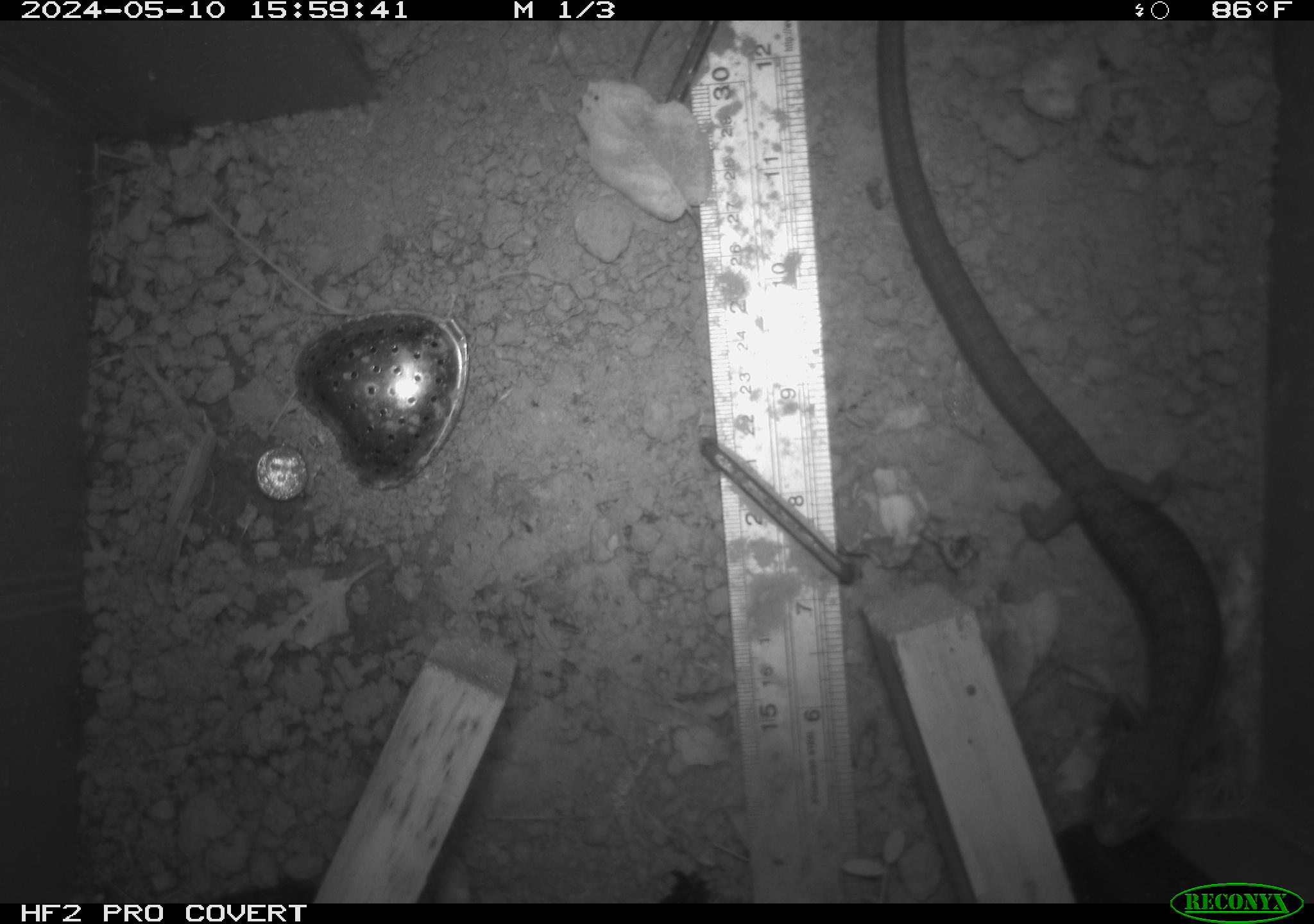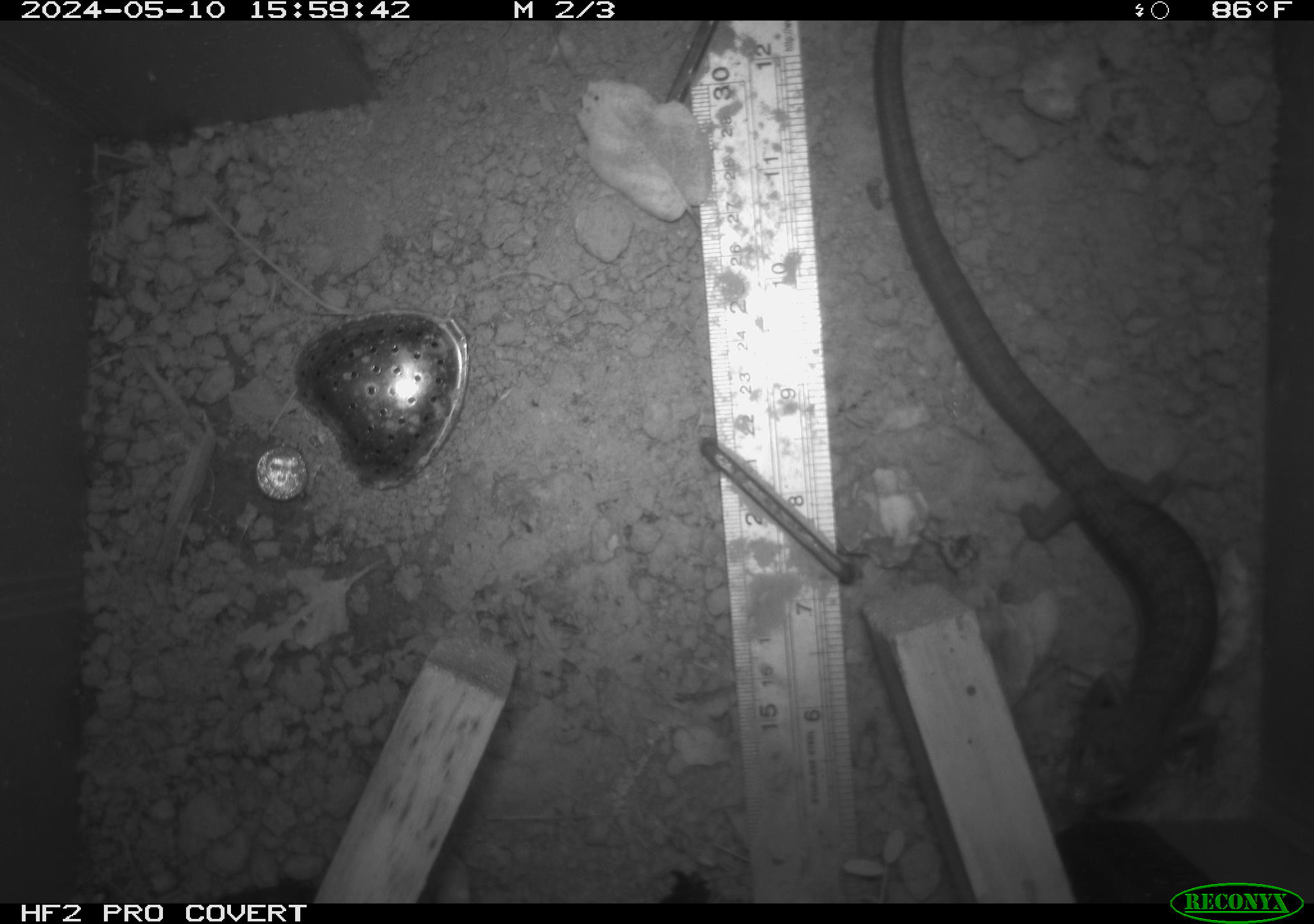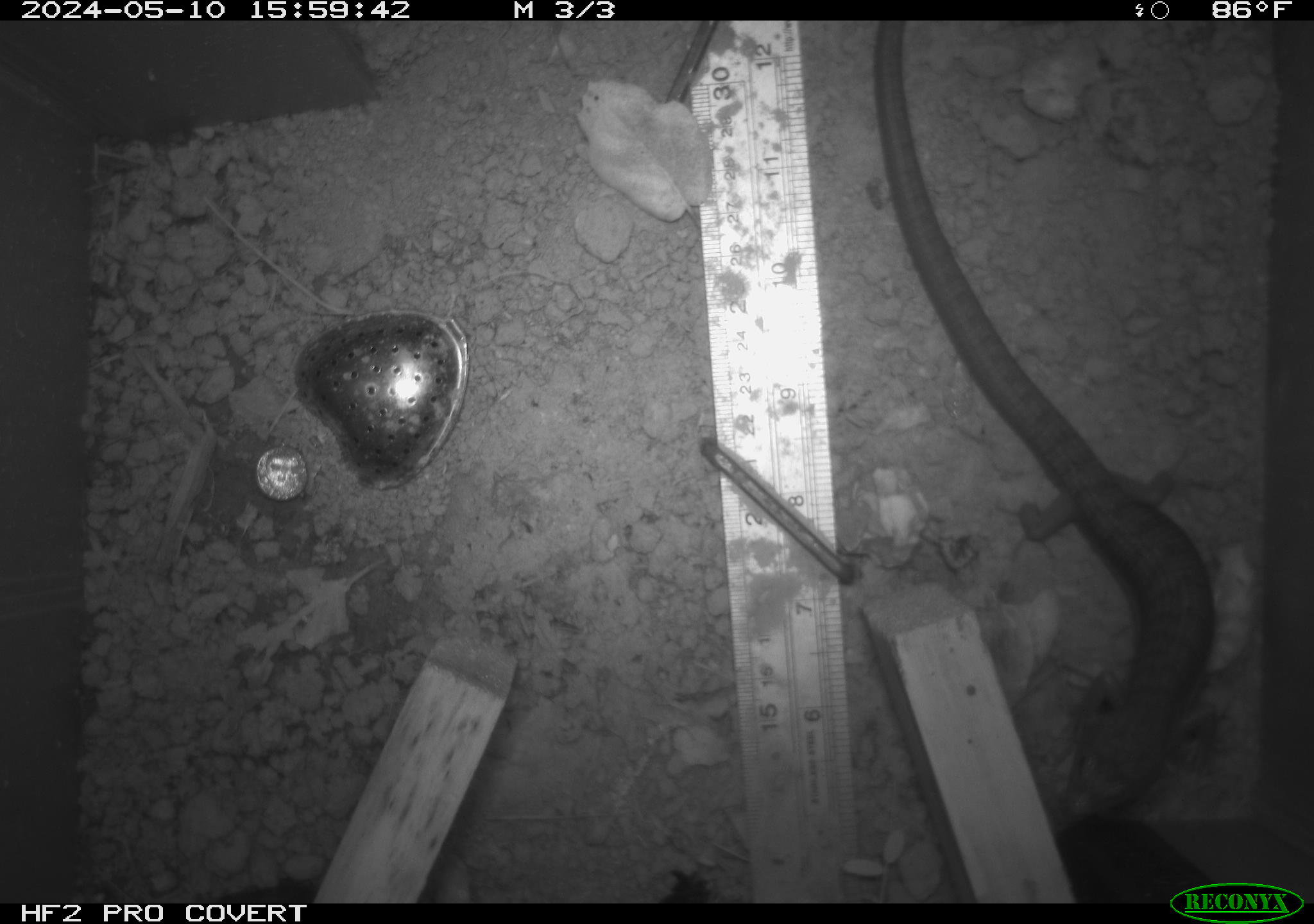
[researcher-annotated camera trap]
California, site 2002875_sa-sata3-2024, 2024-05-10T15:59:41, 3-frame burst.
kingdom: Animalia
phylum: Chordata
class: Reptilia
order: Squamata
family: Anguidae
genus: Elgaria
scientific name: Elgaria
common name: alligator lizards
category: elgaria species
Elgaria species (alligator lizards) (Elgaria).